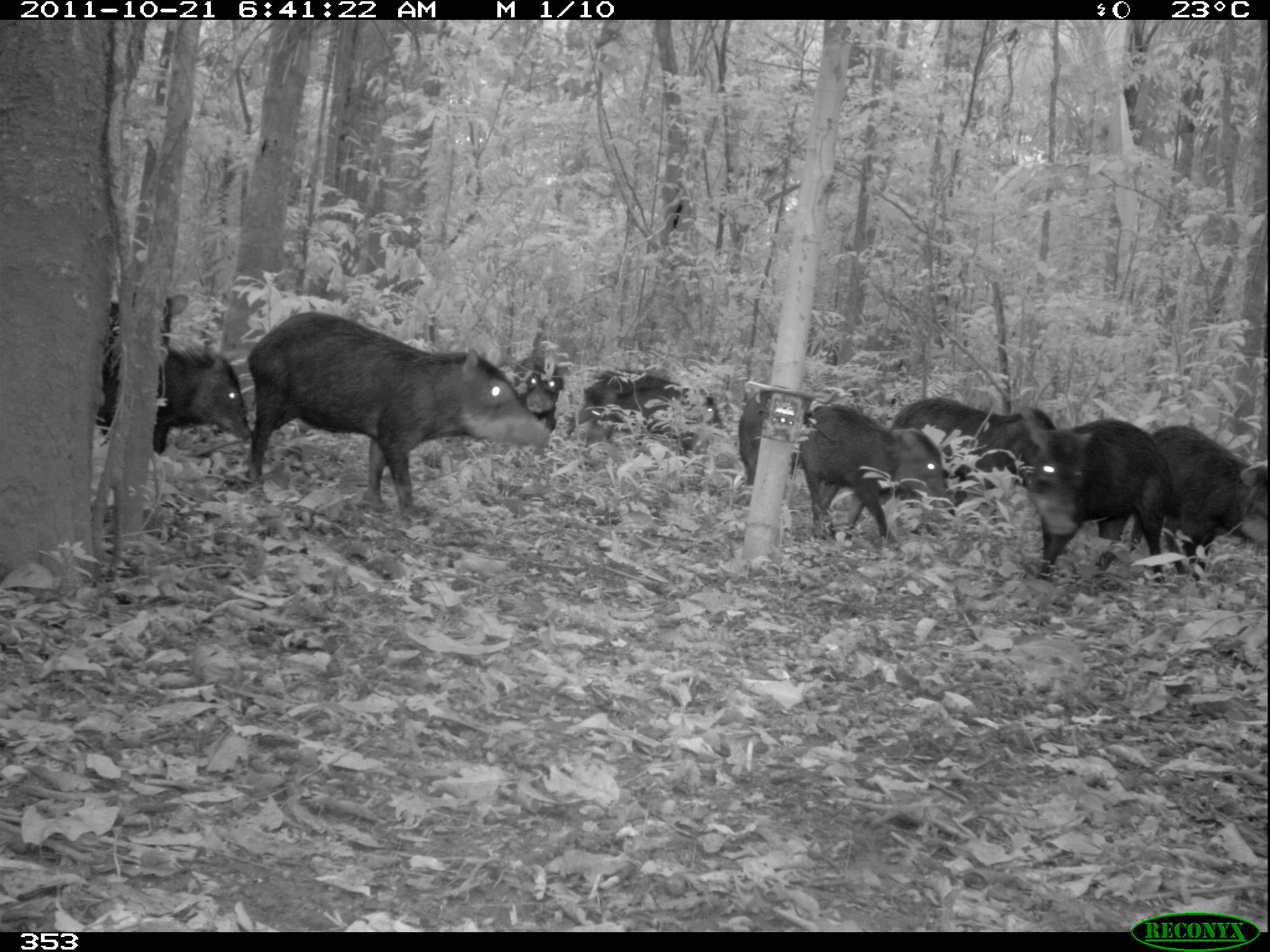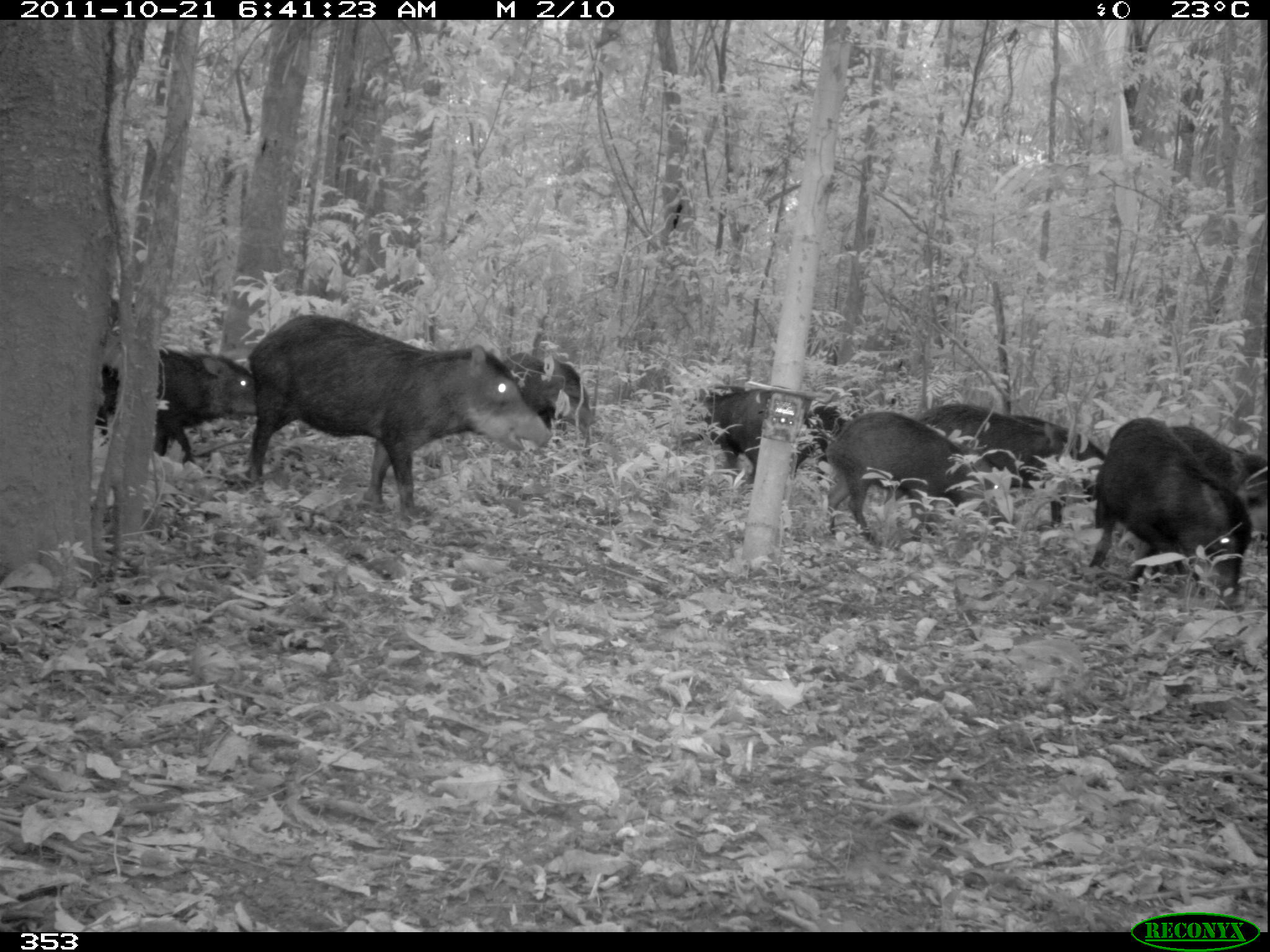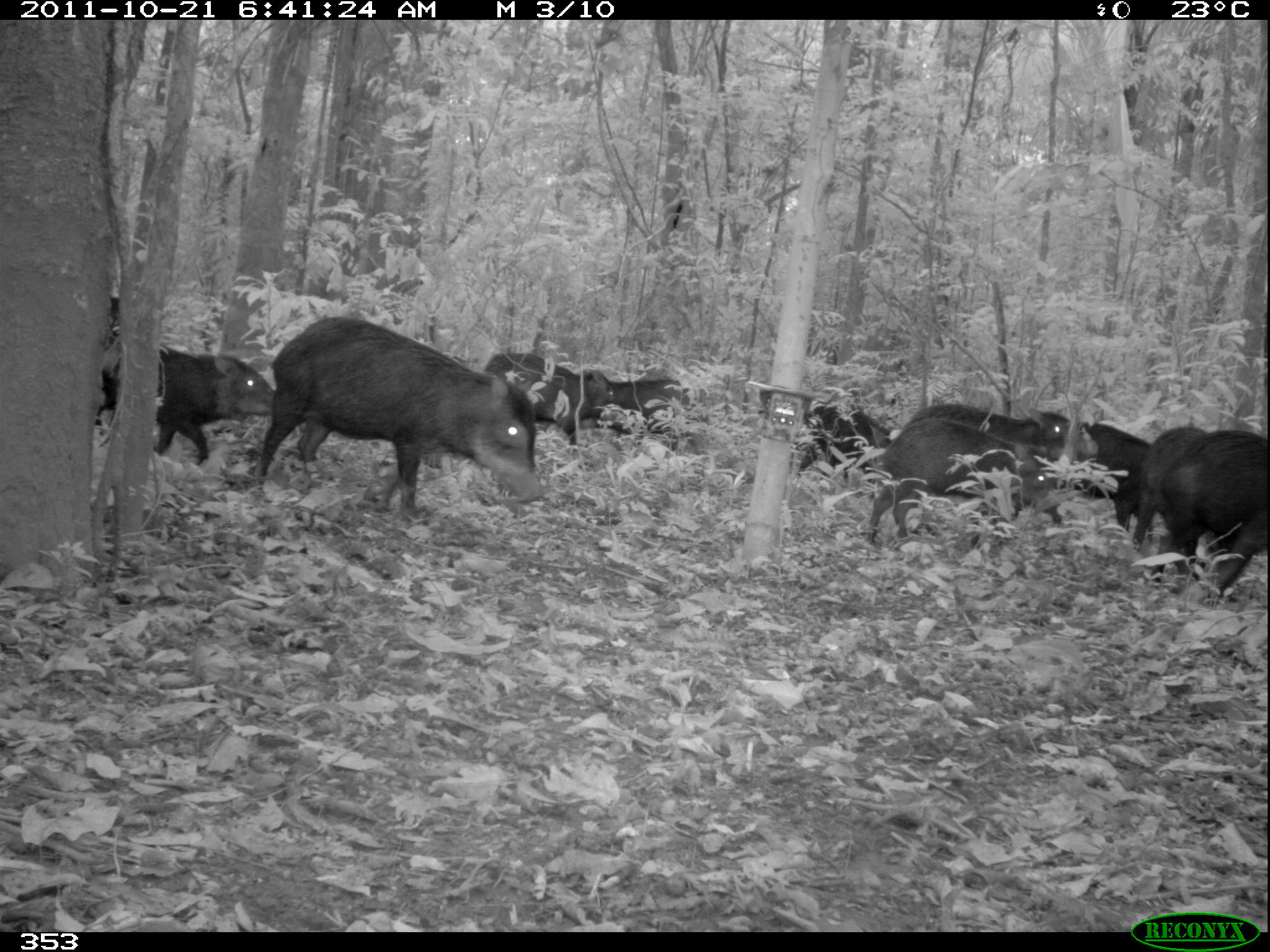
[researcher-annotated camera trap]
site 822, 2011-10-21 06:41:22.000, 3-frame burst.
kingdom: Animalia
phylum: Chordata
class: Mammalia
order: Artiodactyla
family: Tayassuidae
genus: Tayassu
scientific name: Tayassu pecari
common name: white-lipped peccary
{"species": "Tayassu pecari (white-lipped peccary)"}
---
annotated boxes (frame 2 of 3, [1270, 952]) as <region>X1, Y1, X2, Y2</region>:
tayassu pecari: <region>248, 314, 553, 520</region>; <region>1087, 416, 1254, 605</region>; <region>826, 410, 1015, 550</region>; <region>913, 404, 1077, 527</region>; <region>98, 350, 258, 466</region>; <region>1013, 414, 1105, 503</region>; <region>498, 349, 591, 433</region>; <region>1171, 424, 1264, 507</region>; <region>701, 383, 772, 478</region>; <region>794, 404, 858, 480</region>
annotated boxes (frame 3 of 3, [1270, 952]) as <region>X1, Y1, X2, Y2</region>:
tayassu pecari: <region>253, 314, 545, 518</region>; <region>867, 417, 1063, 542</region>; <region>96, 338, 278, 466</region>; <region>1150, 430, 1269, 598</region>; <region>483, 352, 628, 451</region>; <region>1131, 426, 1223, 579</region>; <region>1062, 421, 1157, 545</region>; <region>903, 403, 1068, 462</region>; <region>797, 406, 894, 484</region>; <region>597, 380, 703, 448</region>